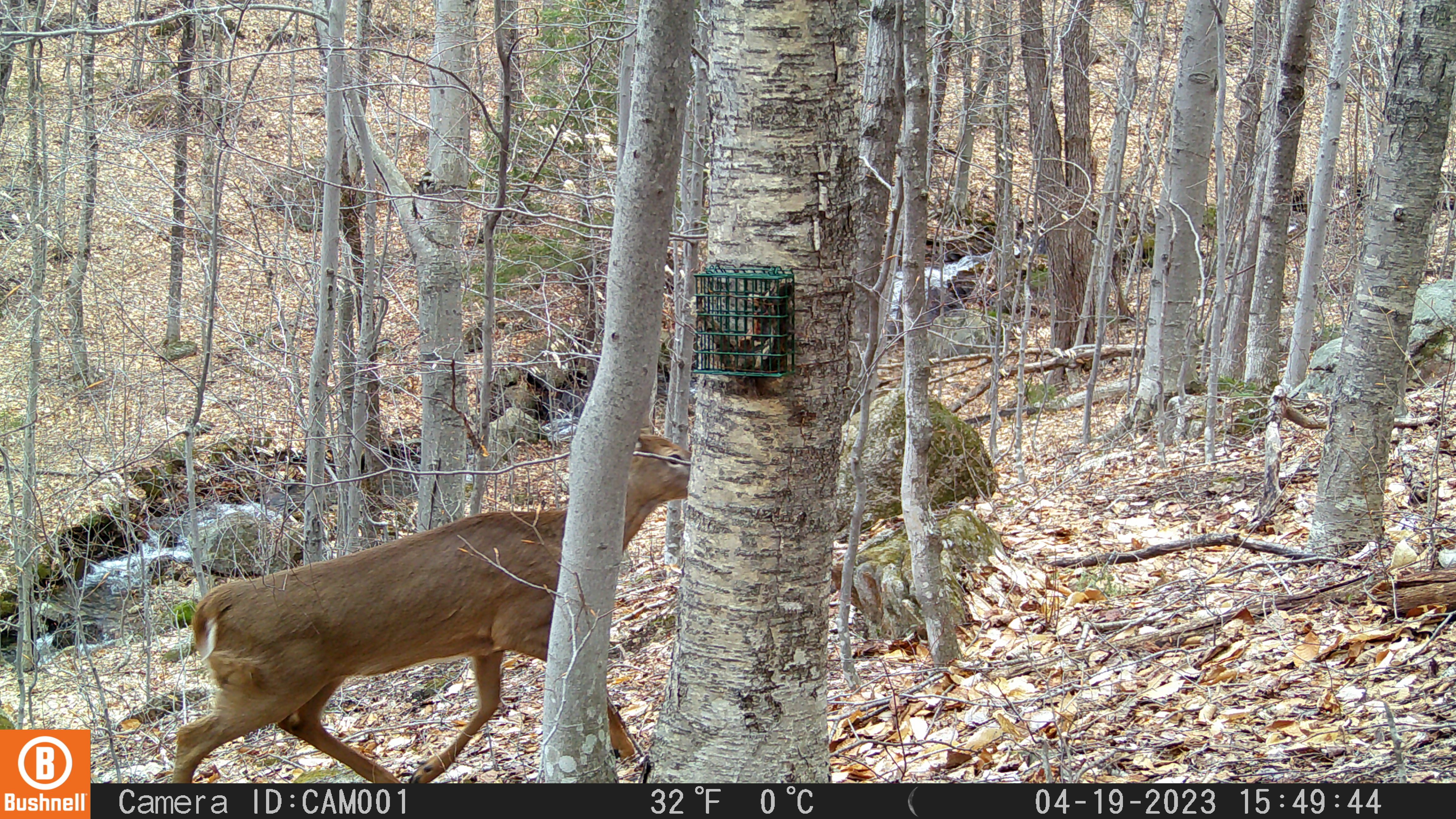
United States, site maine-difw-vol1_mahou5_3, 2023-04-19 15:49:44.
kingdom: Animalia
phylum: Chordata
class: Mammalia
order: Artiodactyla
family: Cervidae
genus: Odocoileus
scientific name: Odocoileus virginianus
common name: white-tailed deer